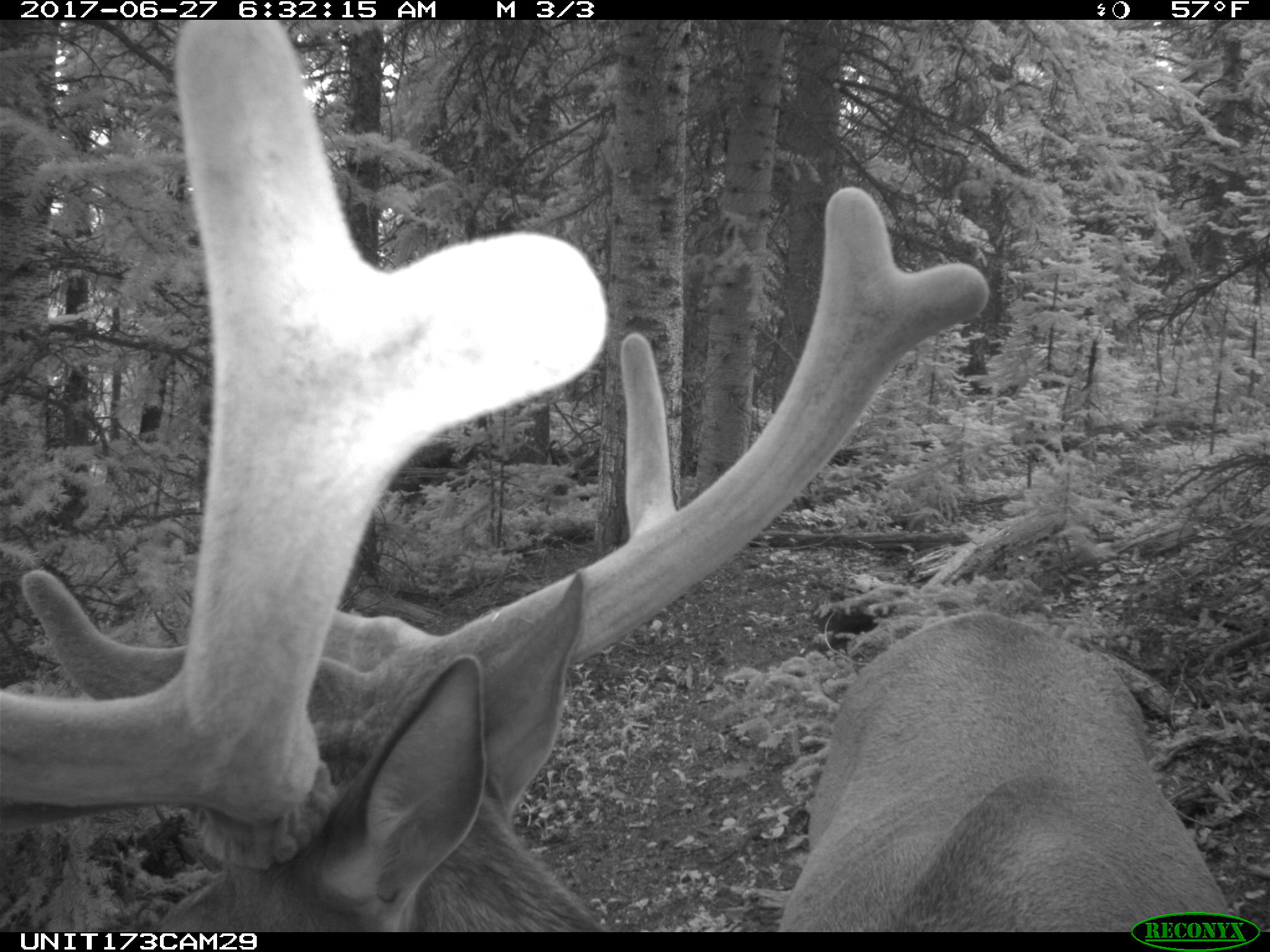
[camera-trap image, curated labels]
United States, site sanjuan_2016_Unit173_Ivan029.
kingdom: Animalia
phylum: Chordata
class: Mammalia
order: Artiodactyla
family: Cervidae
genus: Cervus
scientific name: Cervus elaphus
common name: red deer